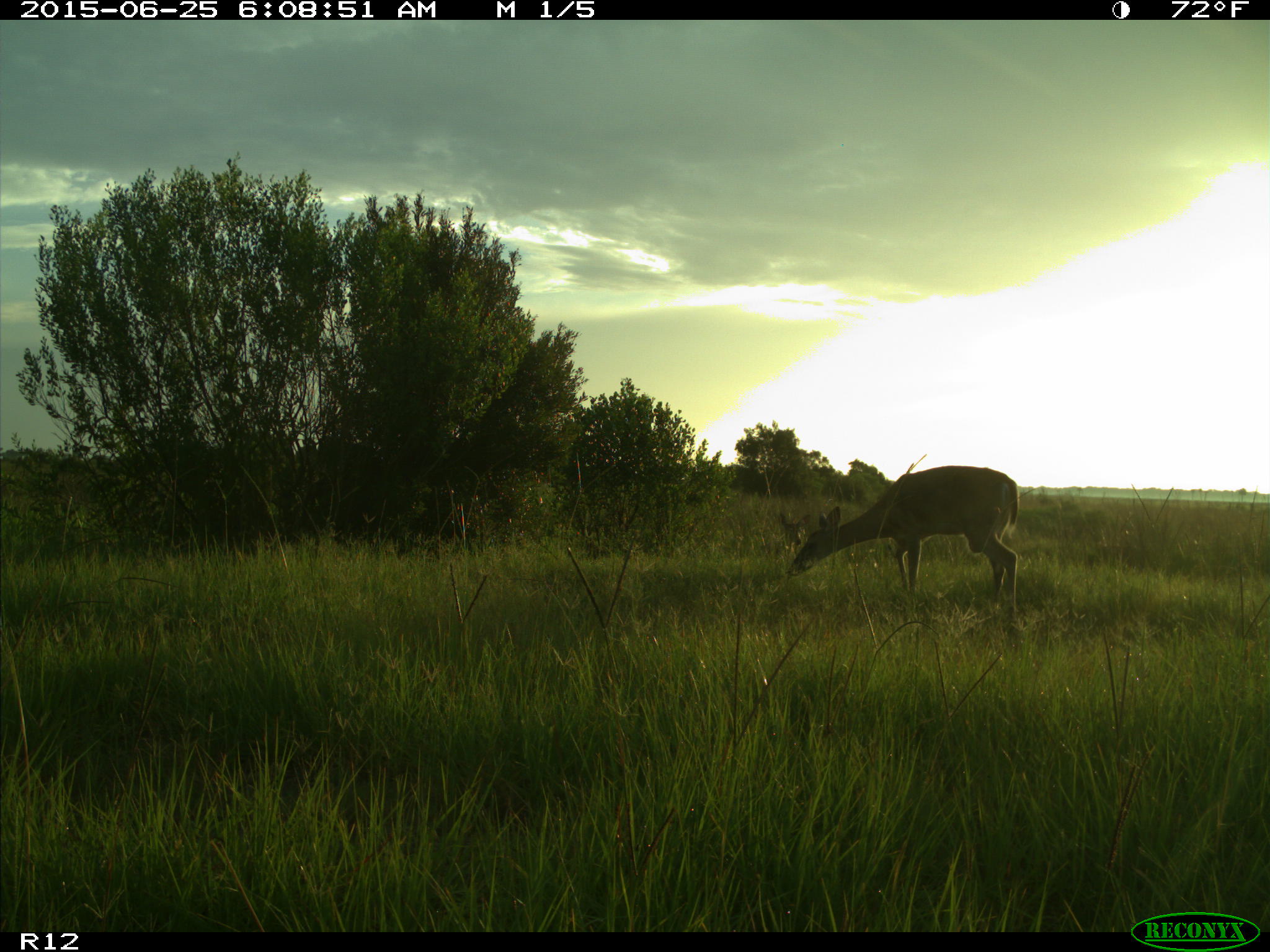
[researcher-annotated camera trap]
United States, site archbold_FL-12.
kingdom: Animalia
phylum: Chordata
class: Mammalia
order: Artiodactyla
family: Cervidae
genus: Odocoileus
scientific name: Odocoileus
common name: deer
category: unidentified deer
Unidentified deer (deer) (Odocoileus).